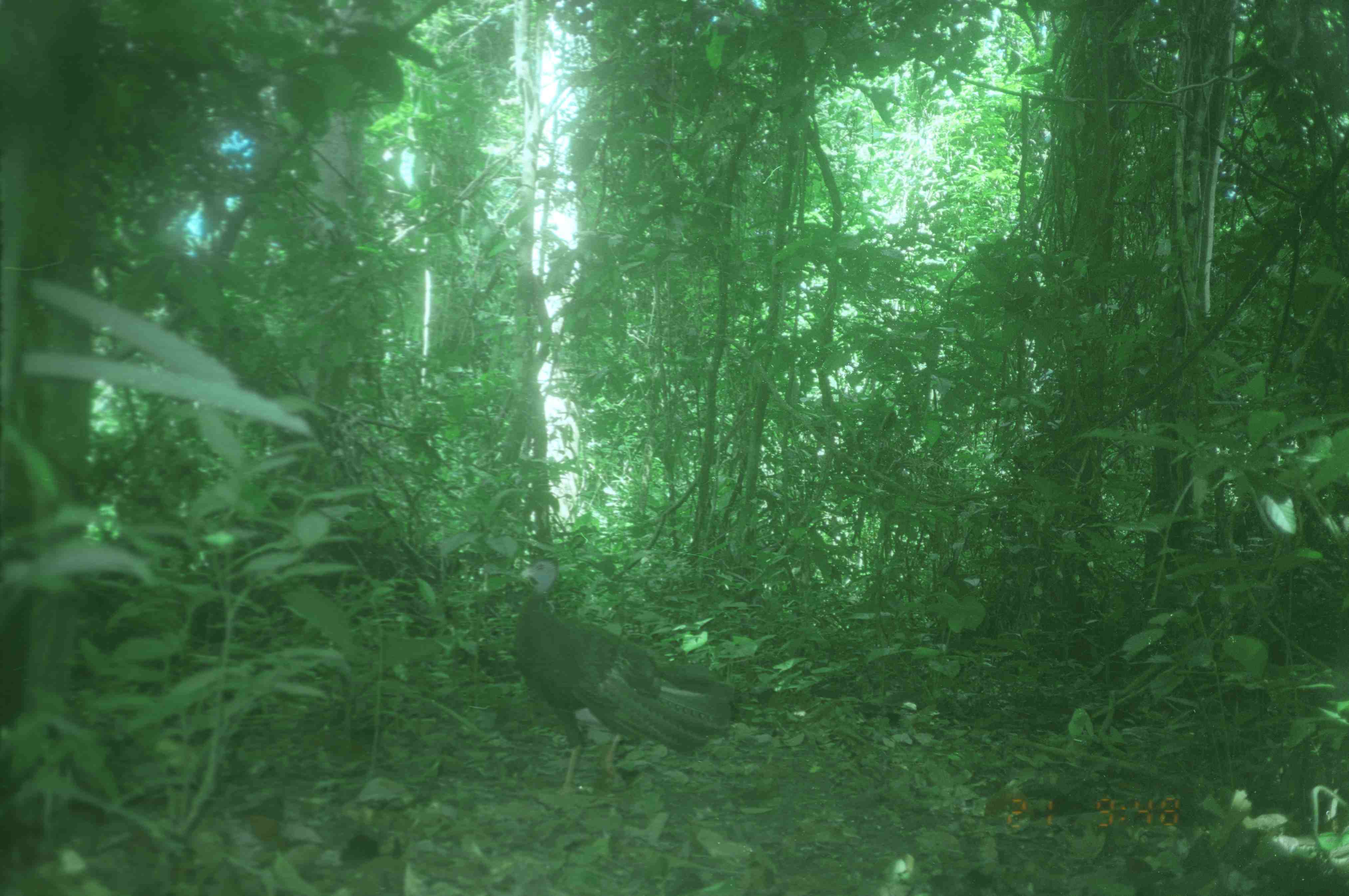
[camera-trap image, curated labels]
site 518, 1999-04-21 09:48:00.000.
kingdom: Animalia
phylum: Chordata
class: Aves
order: Galliformes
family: Phasianidae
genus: Argusianus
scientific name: Argusianus argus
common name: great argus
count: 1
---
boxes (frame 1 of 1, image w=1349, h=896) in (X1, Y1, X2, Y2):
argusianus argus: (513, 558, 734, 798)